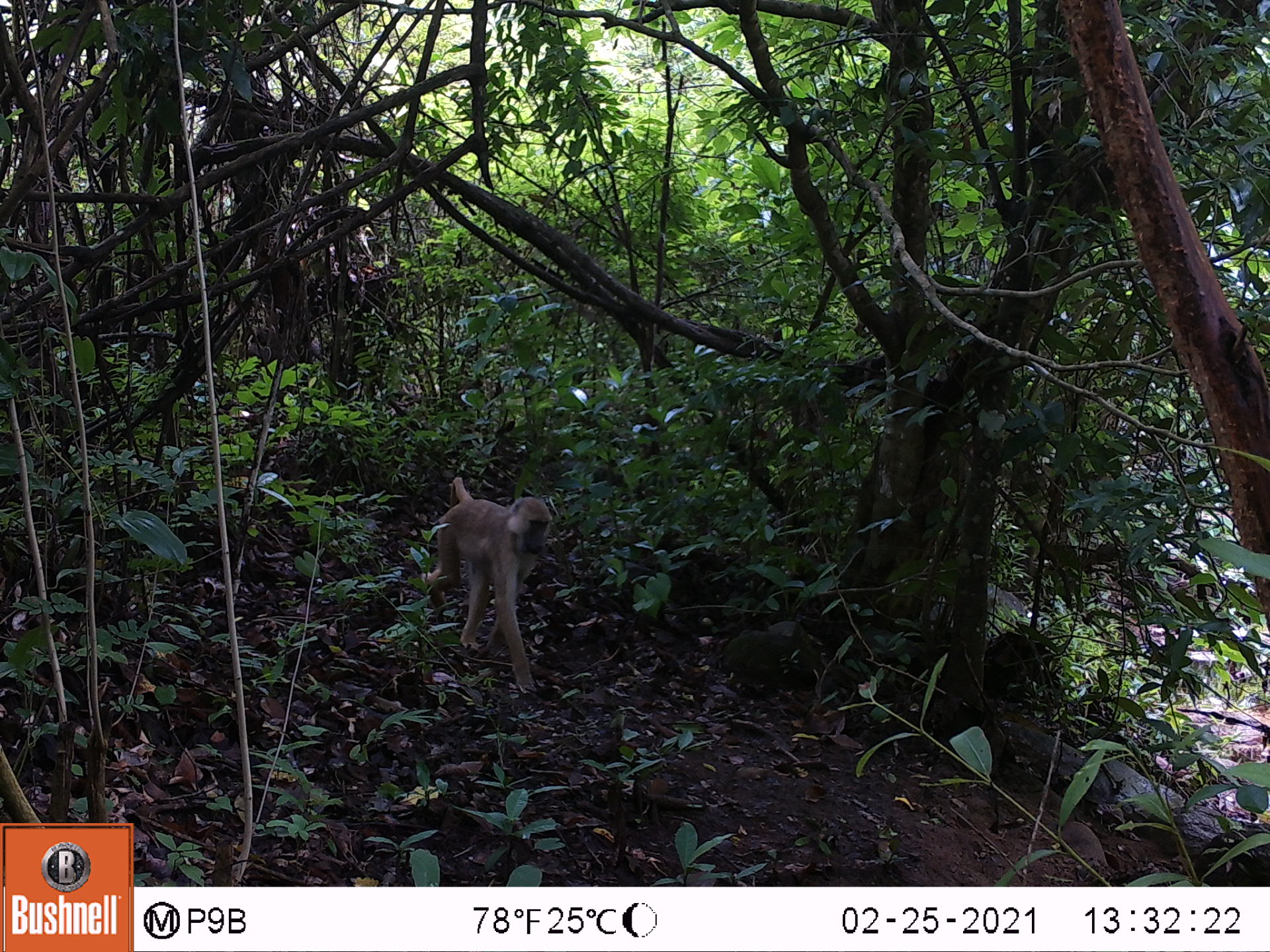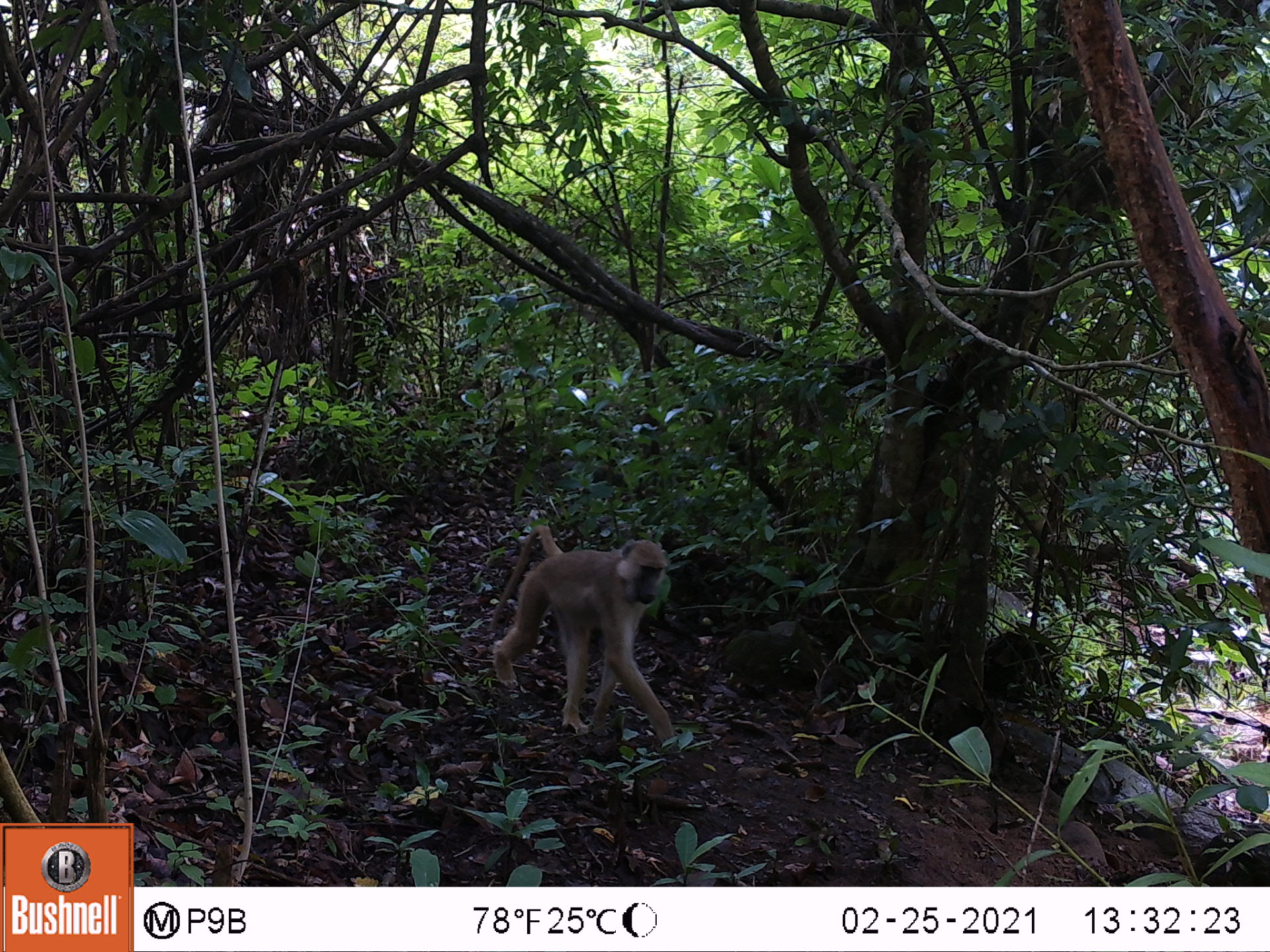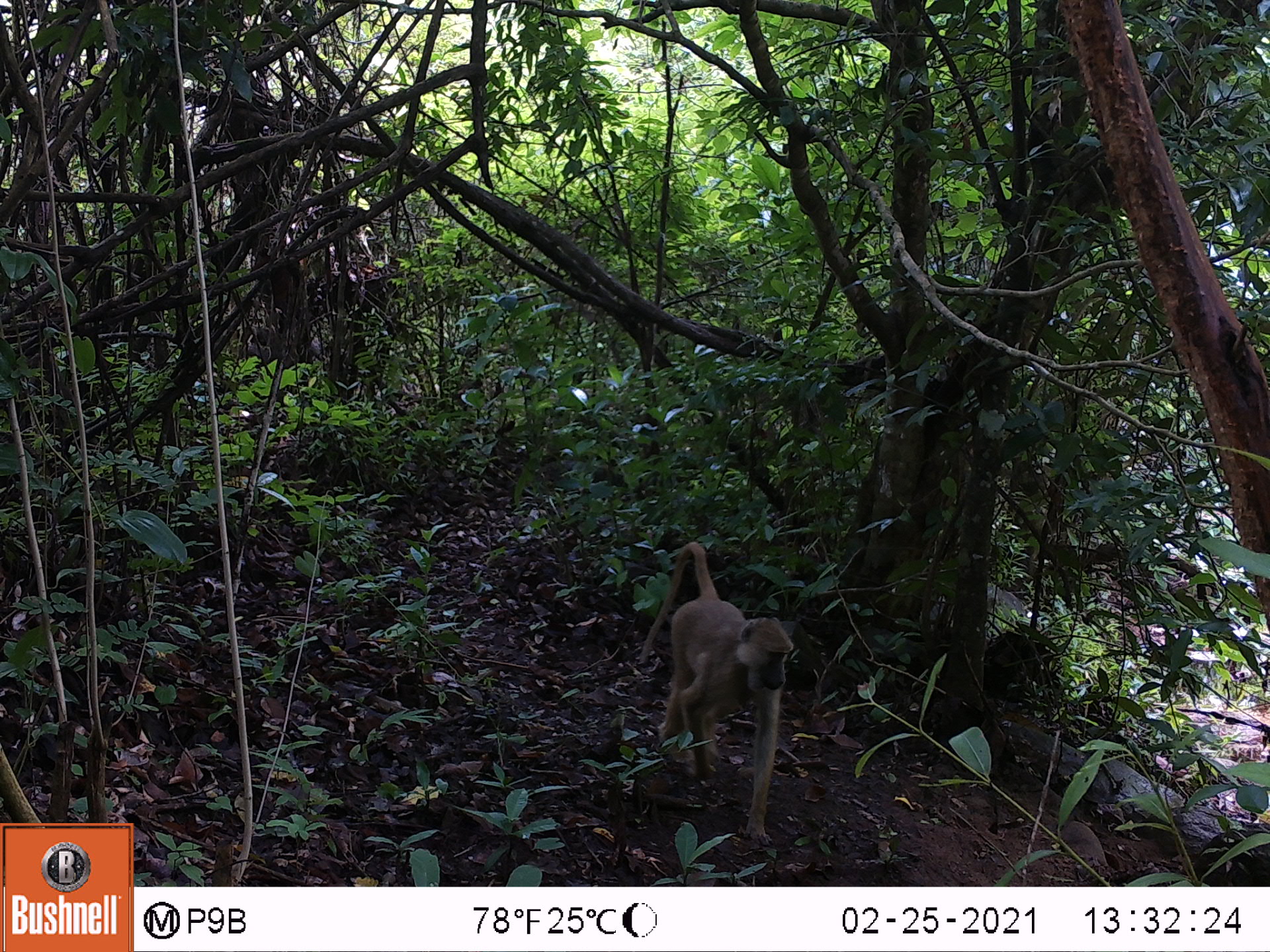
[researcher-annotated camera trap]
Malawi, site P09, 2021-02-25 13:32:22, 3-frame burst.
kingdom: Animalia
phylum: Chordata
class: Mammalia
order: Primates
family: Cercopithecidae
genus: Papio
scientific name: Papio cynocephalus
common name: yellow baboon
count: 1